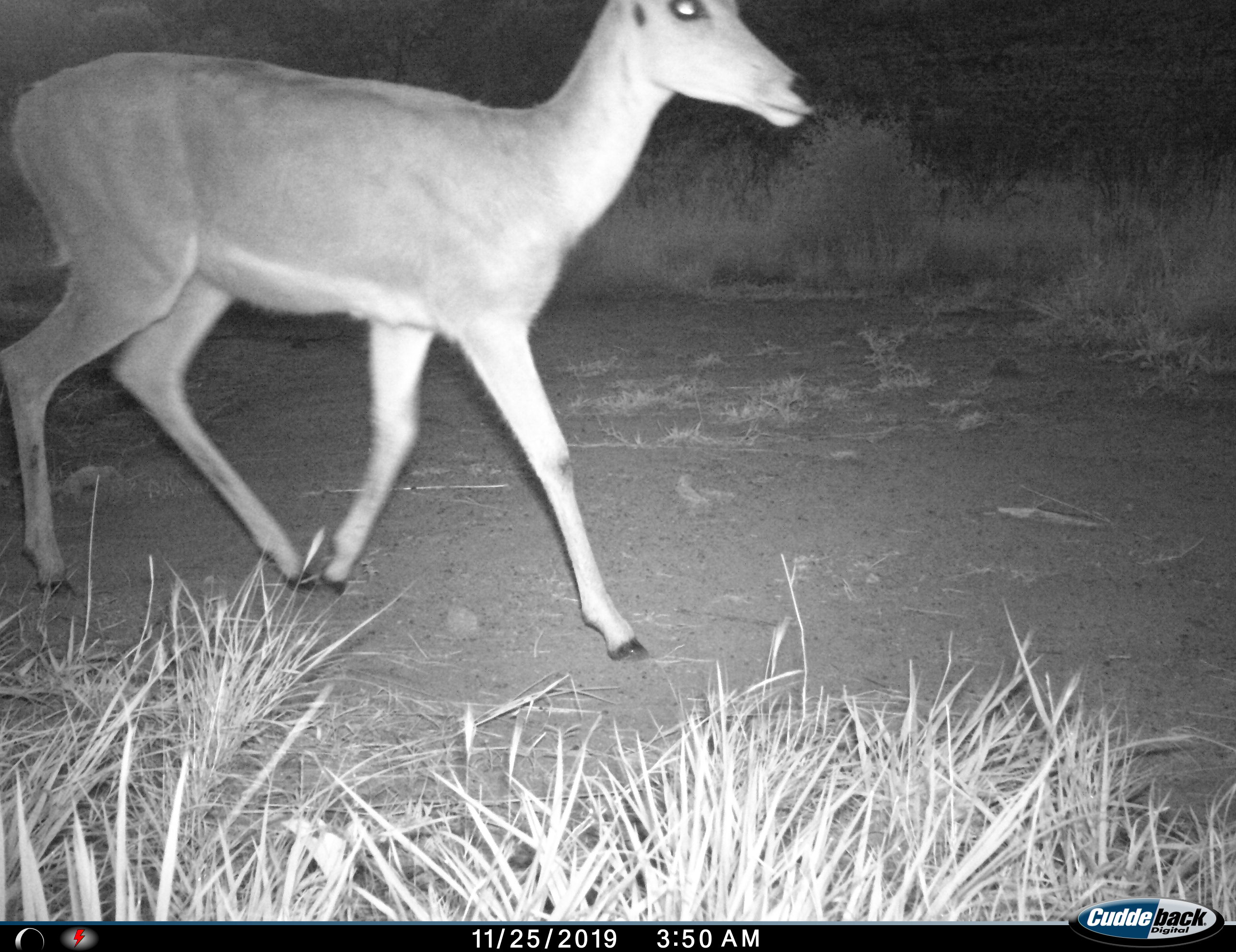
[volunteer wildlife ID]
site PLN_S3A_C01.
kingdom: Animalia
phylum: Chordata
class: Mammalia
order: Artiodactyla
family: Bovidae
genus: Redunca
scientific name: Redunca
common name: reedbuck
Reedbuck (Redunca), count 1. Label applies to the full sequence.